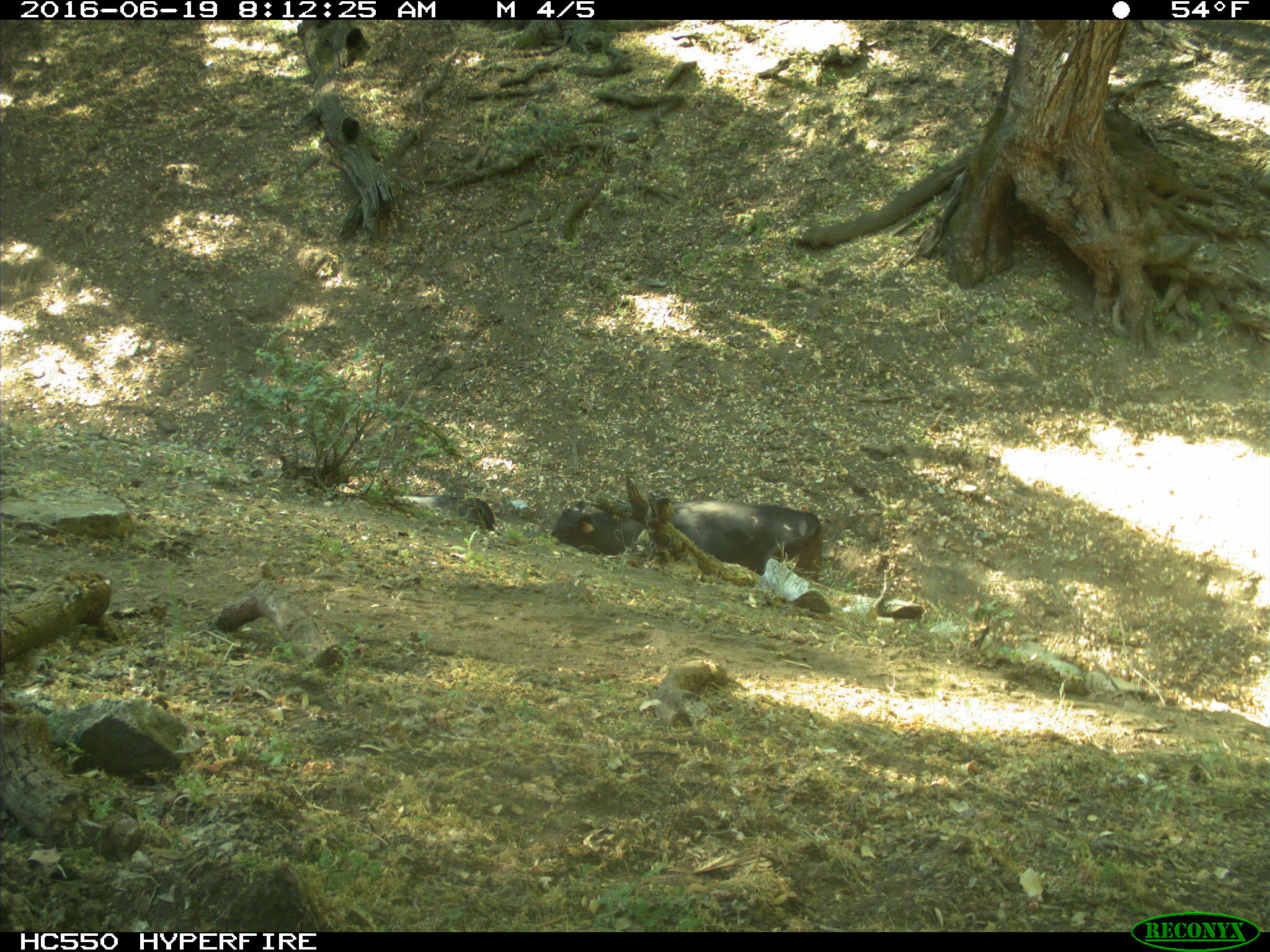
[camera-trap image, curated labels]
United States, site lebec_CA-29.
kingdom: Animalia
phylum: Chordata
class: Mammalia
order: Artiodactyla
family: Bovidae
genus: Bos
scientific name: Bos taurus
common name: domestic cow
Bos taurus (domestic cow).